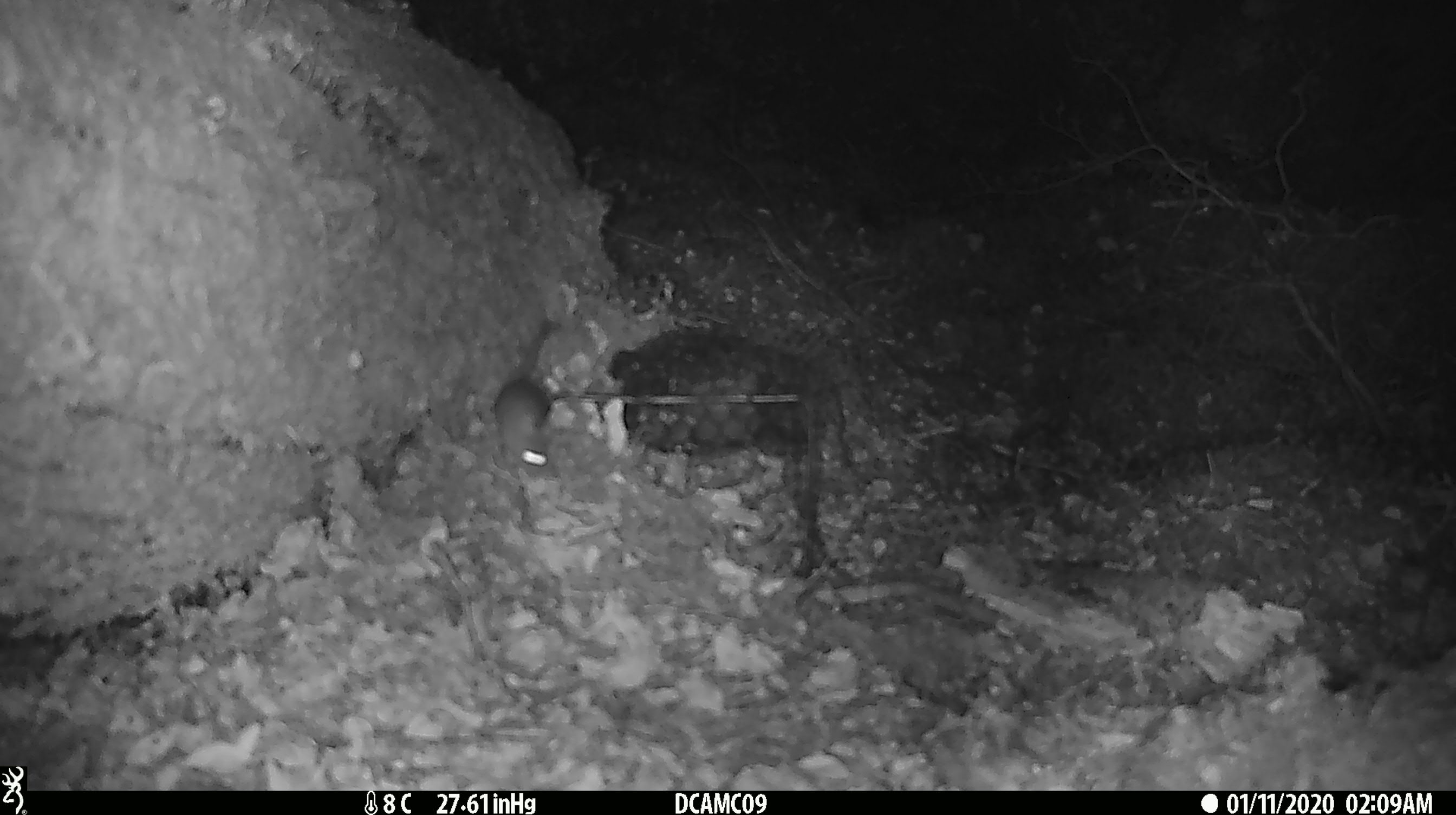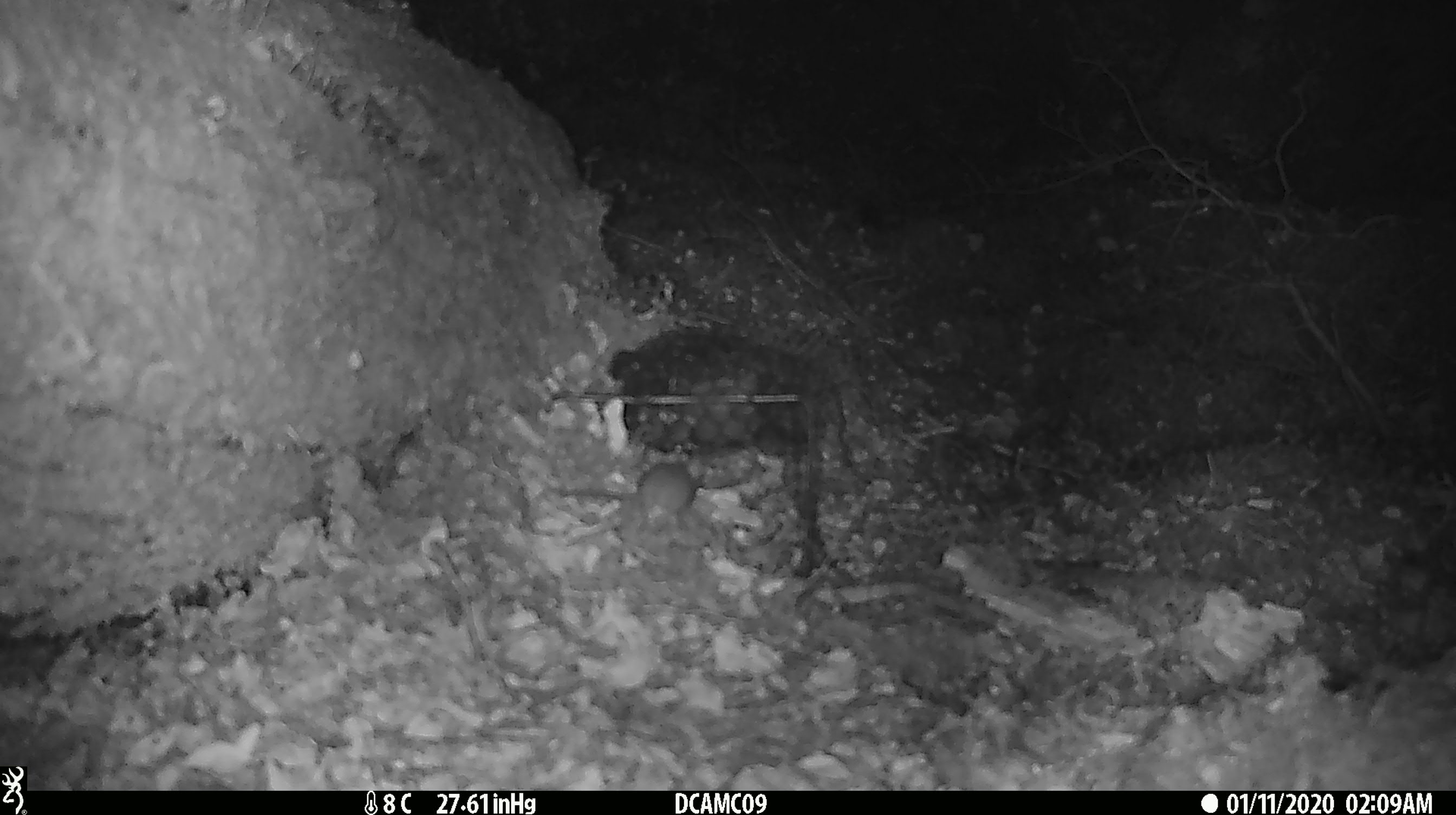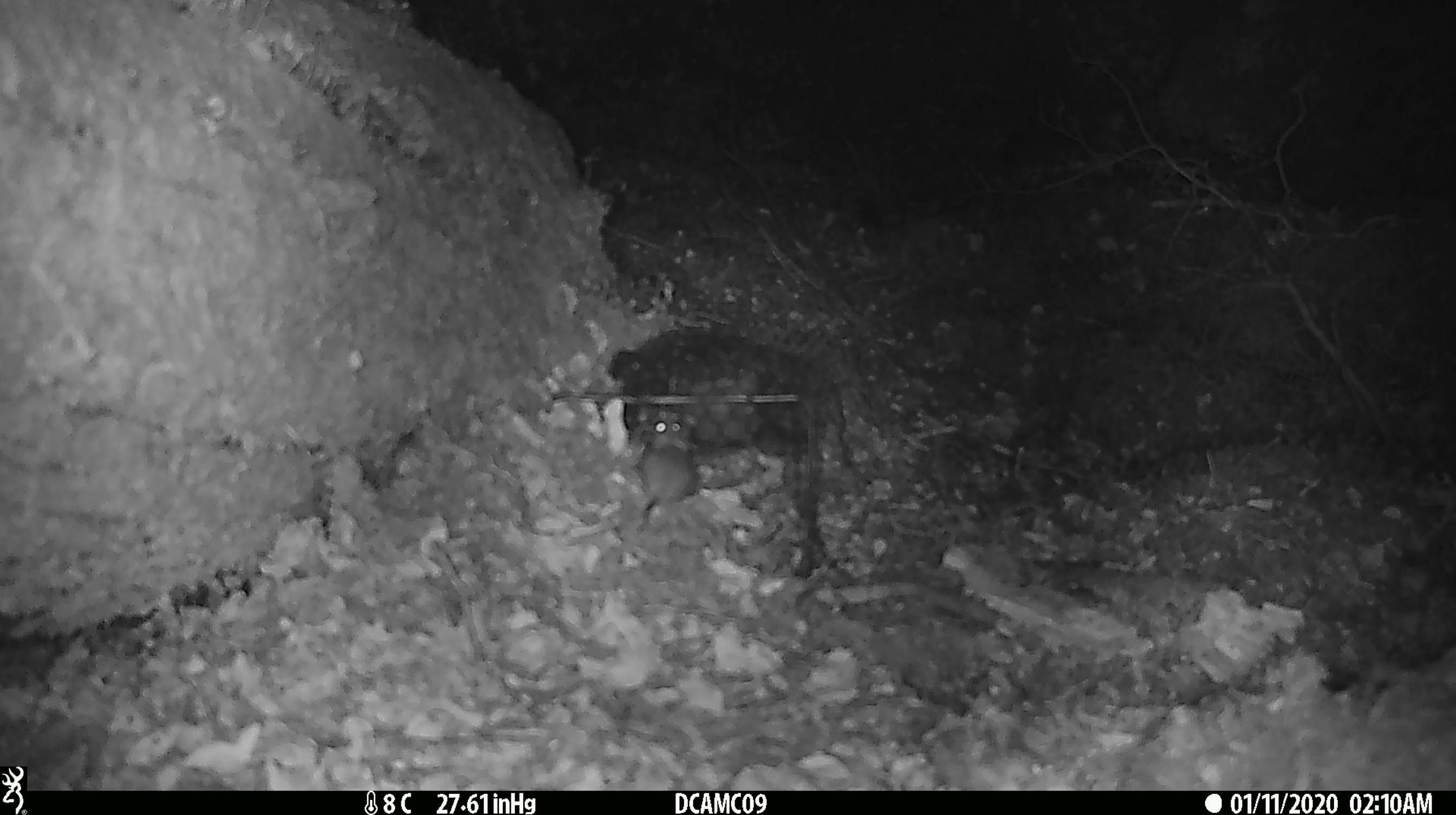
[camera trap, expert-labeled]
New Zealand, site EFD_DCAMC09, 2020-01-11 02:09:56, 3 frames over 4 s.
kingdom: Animalia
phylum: Chordata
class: Mammalia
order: Rodentia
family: Muridae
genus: Mus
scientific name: Mus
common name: mouse